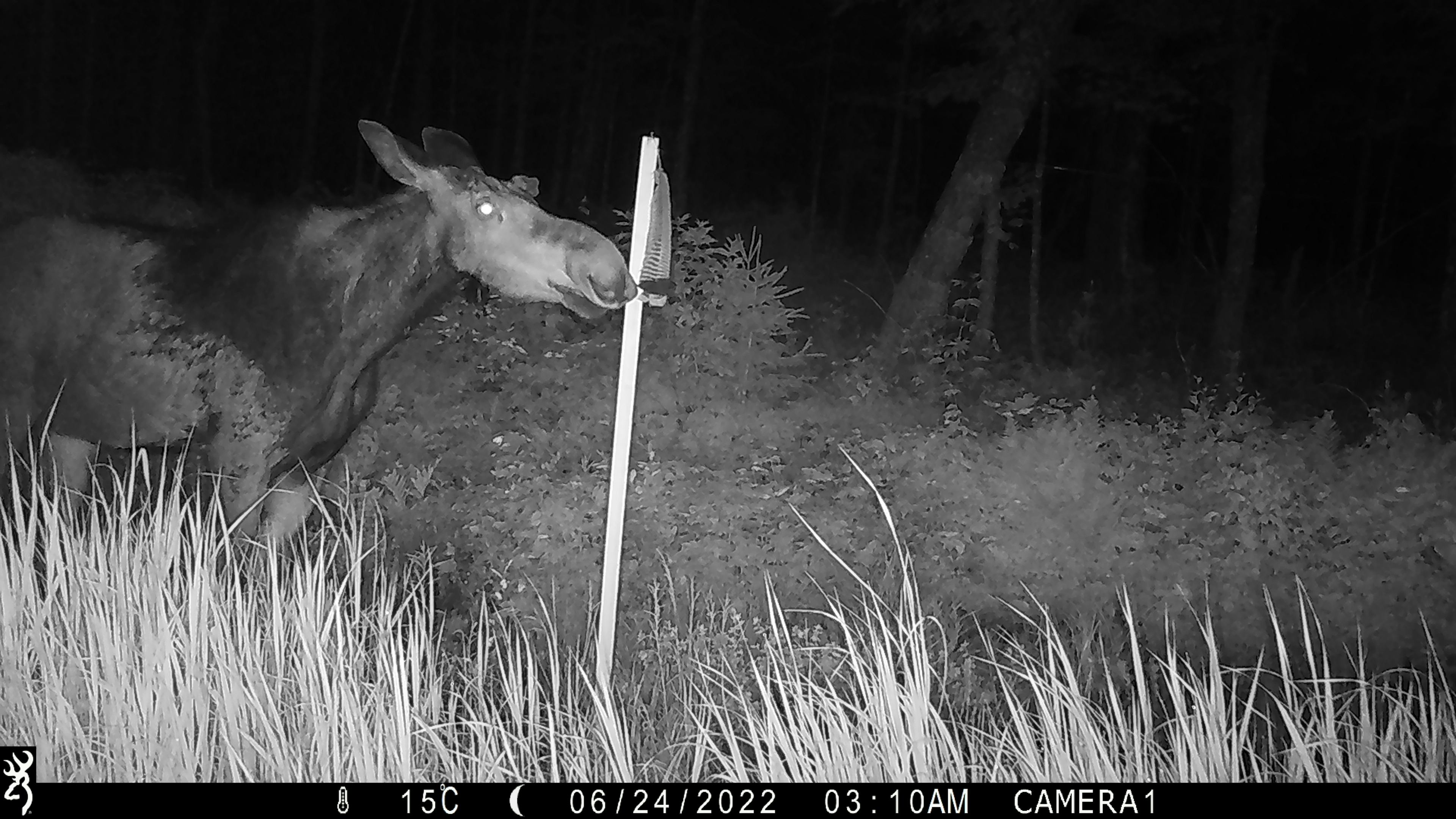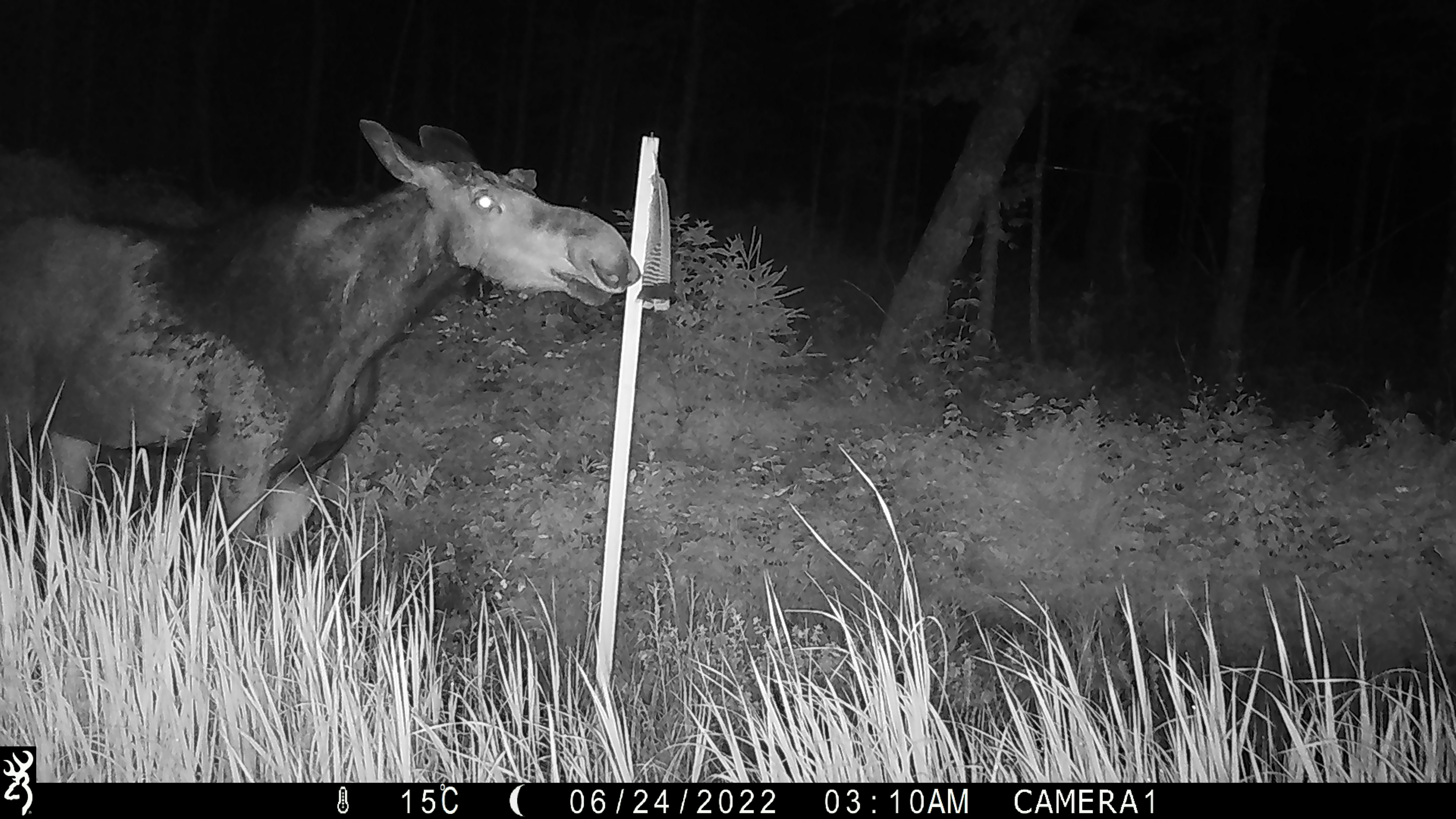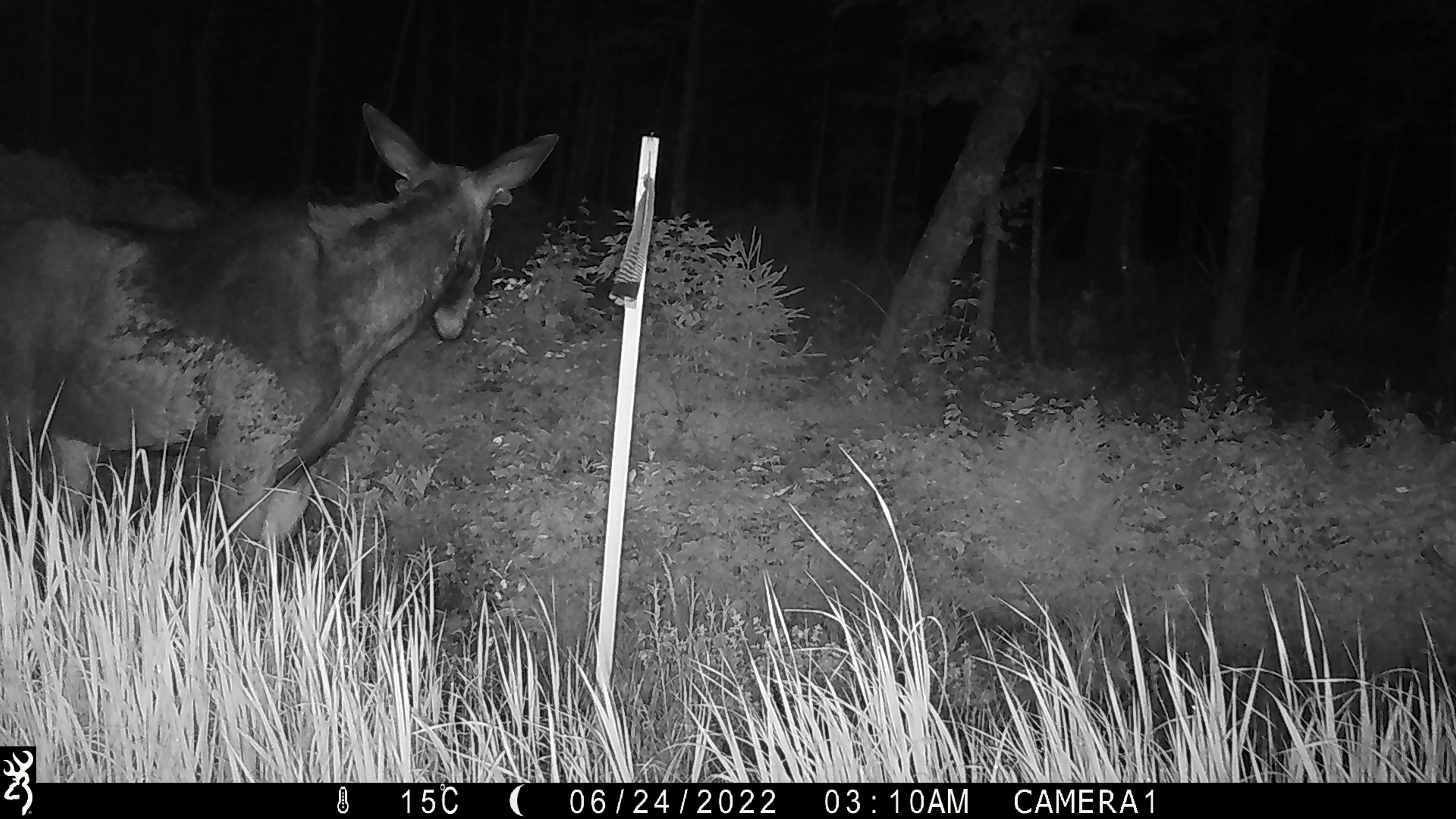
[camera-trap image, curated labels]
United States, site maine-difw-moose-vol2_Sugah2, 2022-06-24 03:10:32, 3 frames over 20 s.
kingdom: Animalia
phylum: Chordata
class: Mammalia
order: Artiodactyla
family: Cervidae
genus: Alces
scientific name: Alces alces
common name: moose